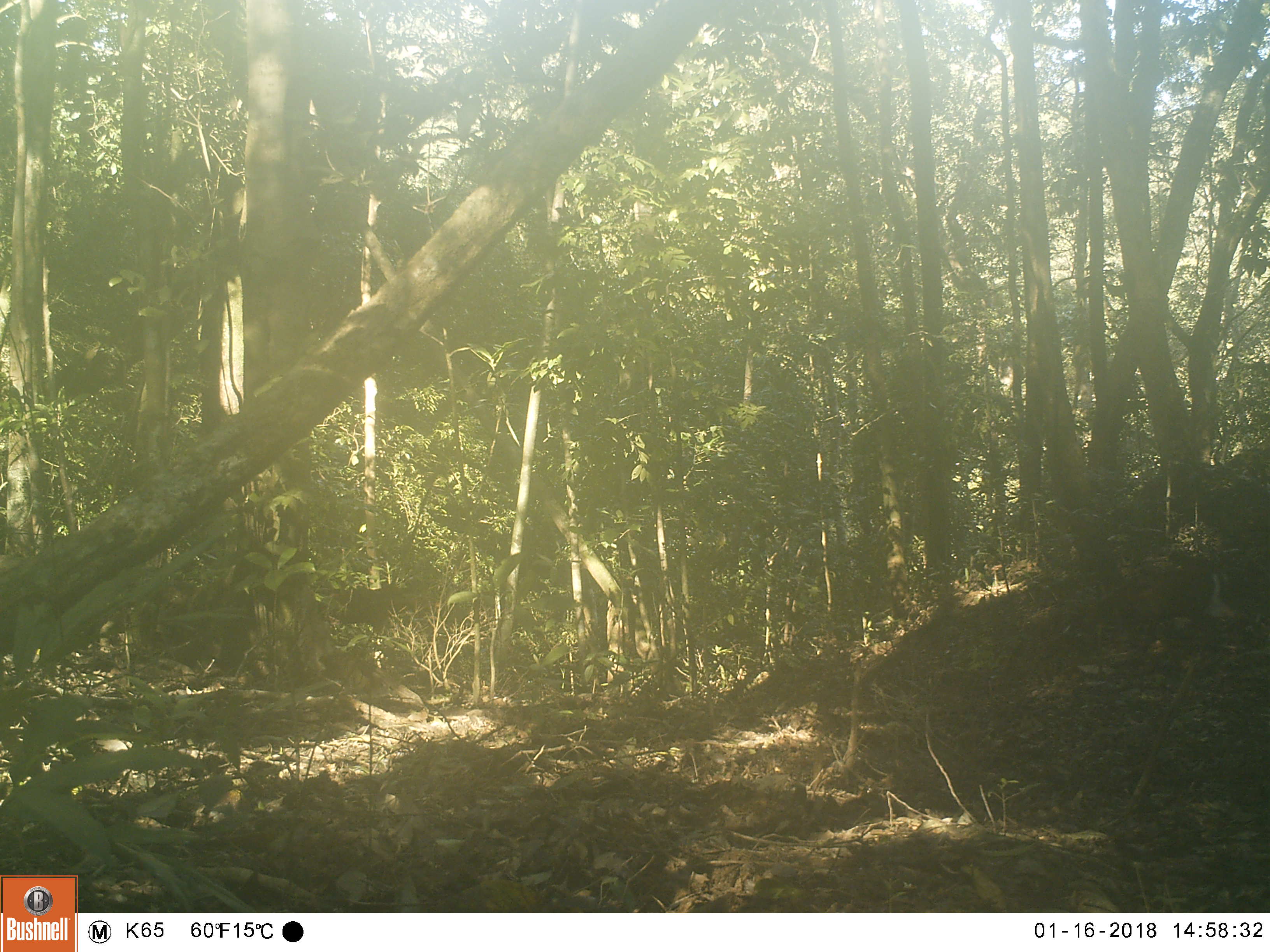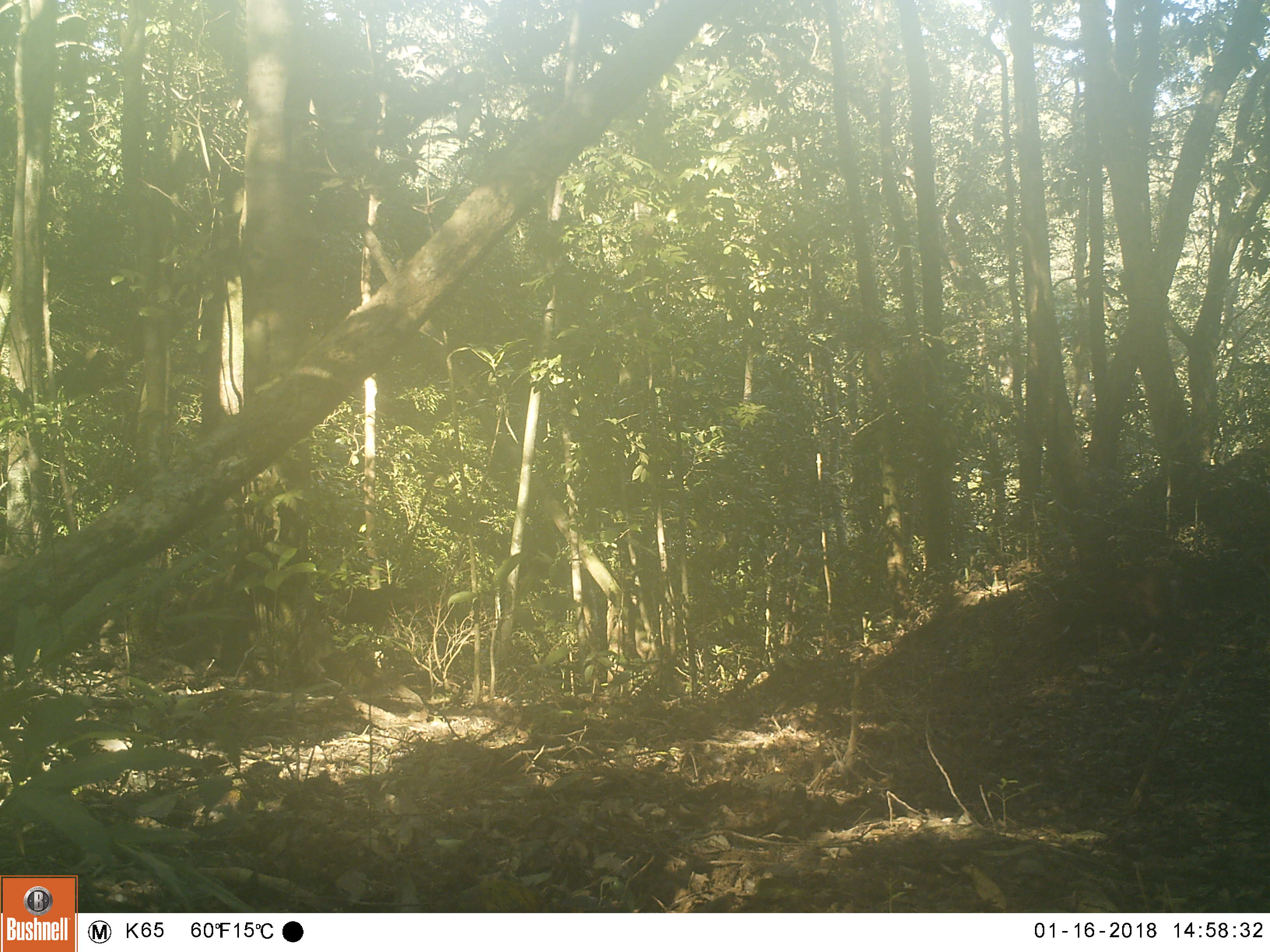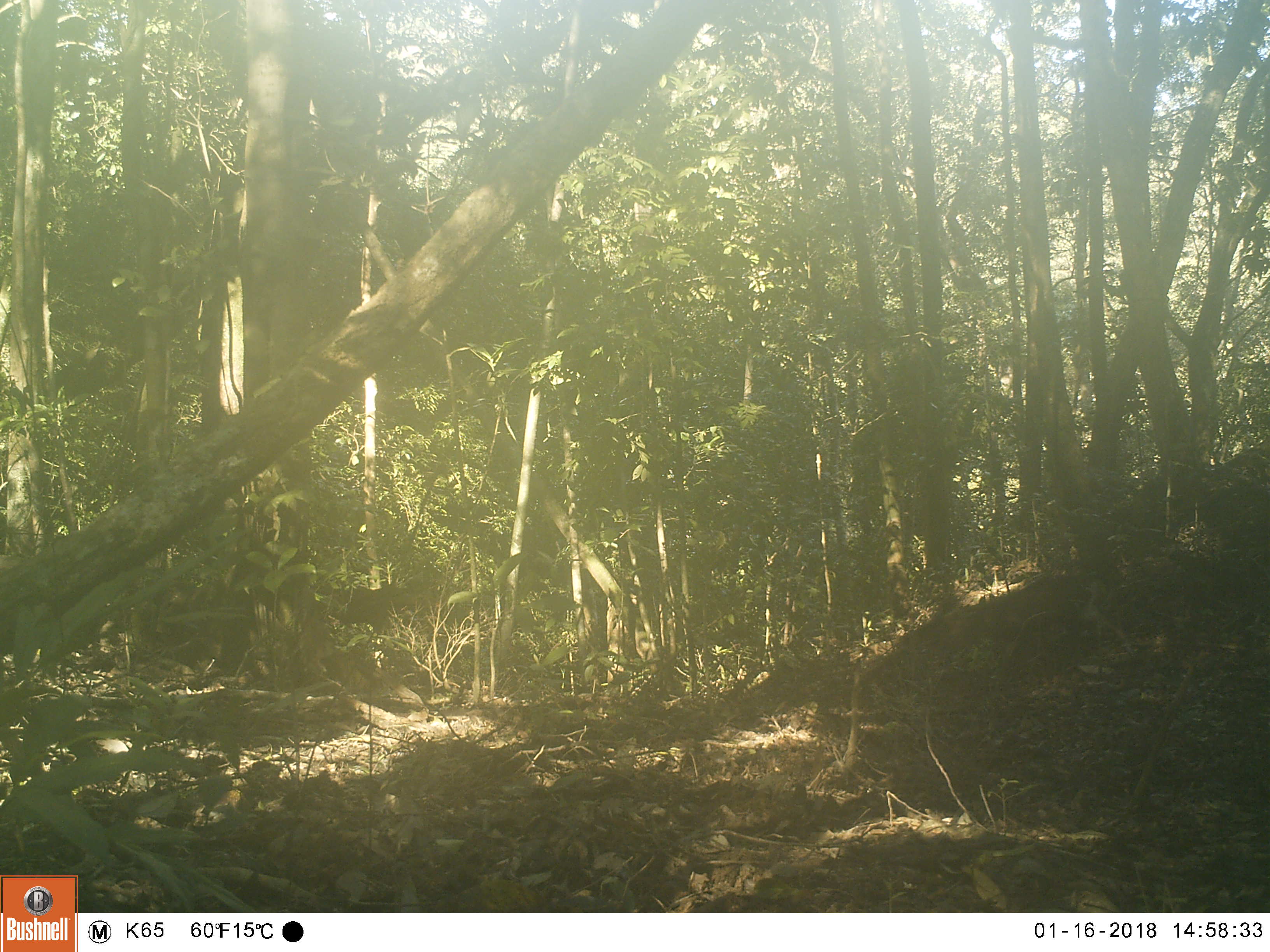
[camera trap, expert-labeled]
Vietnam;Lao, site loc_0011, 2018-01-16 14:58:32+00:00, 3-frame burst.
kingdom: Animalia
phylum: Chordata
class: Mammalia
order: Artiodactyla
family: Suidae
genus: Sus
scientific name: Sus scrofa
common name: eurasian wild pig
Eurasian wild pig (Sus scrofa). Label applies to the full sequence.